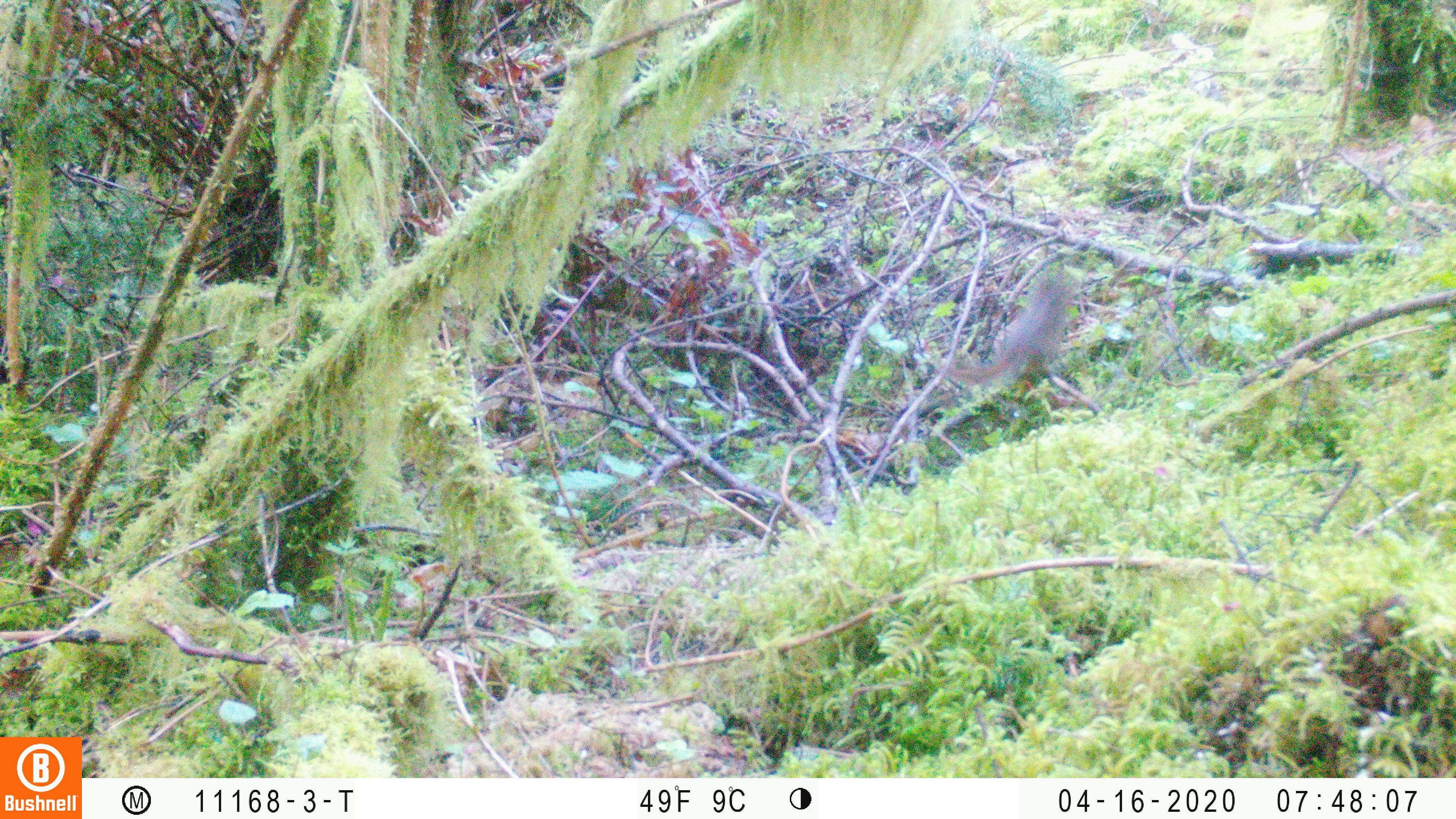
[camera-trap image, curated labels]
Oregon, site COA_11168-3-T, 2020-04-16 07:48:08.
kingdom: Animalia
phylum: Chordata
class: Mammalia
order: Rodentia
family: Sciuridae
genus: Neotamias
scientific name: Neotamias townsendii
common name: townsend's chipmunk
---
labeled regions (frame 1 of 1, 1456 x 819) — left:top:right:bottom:
townsend's chipmunk: 939:274:1076:394